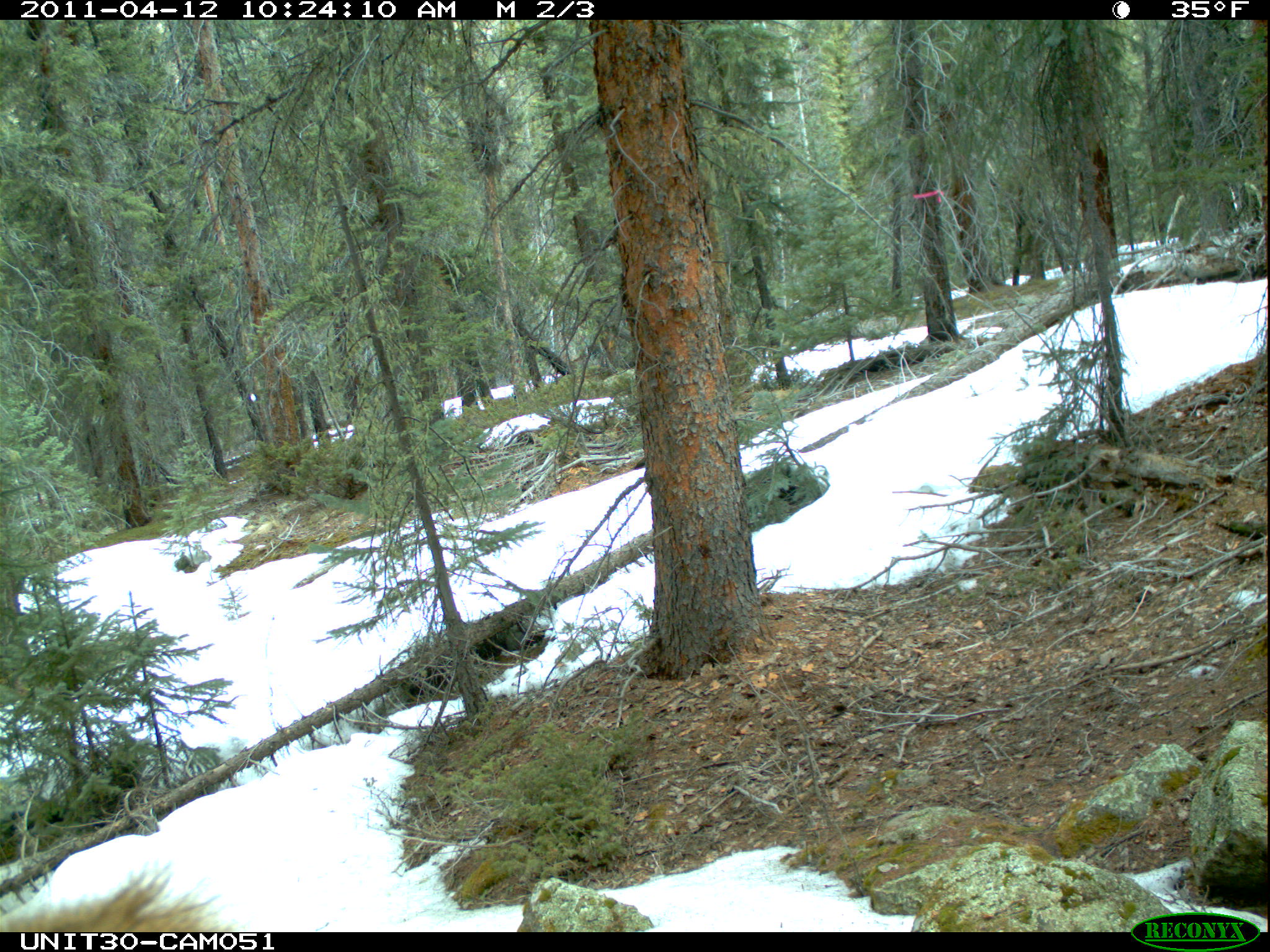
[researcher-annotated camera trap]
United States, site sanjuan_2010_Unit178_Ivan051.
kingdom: Animalia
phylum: Chordata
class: Mammalia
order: Artiodactyla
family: Cervidae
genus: Cervus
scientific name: Cervus elaphus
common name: red deer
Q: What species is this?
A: Cervus elaphus (red deer).